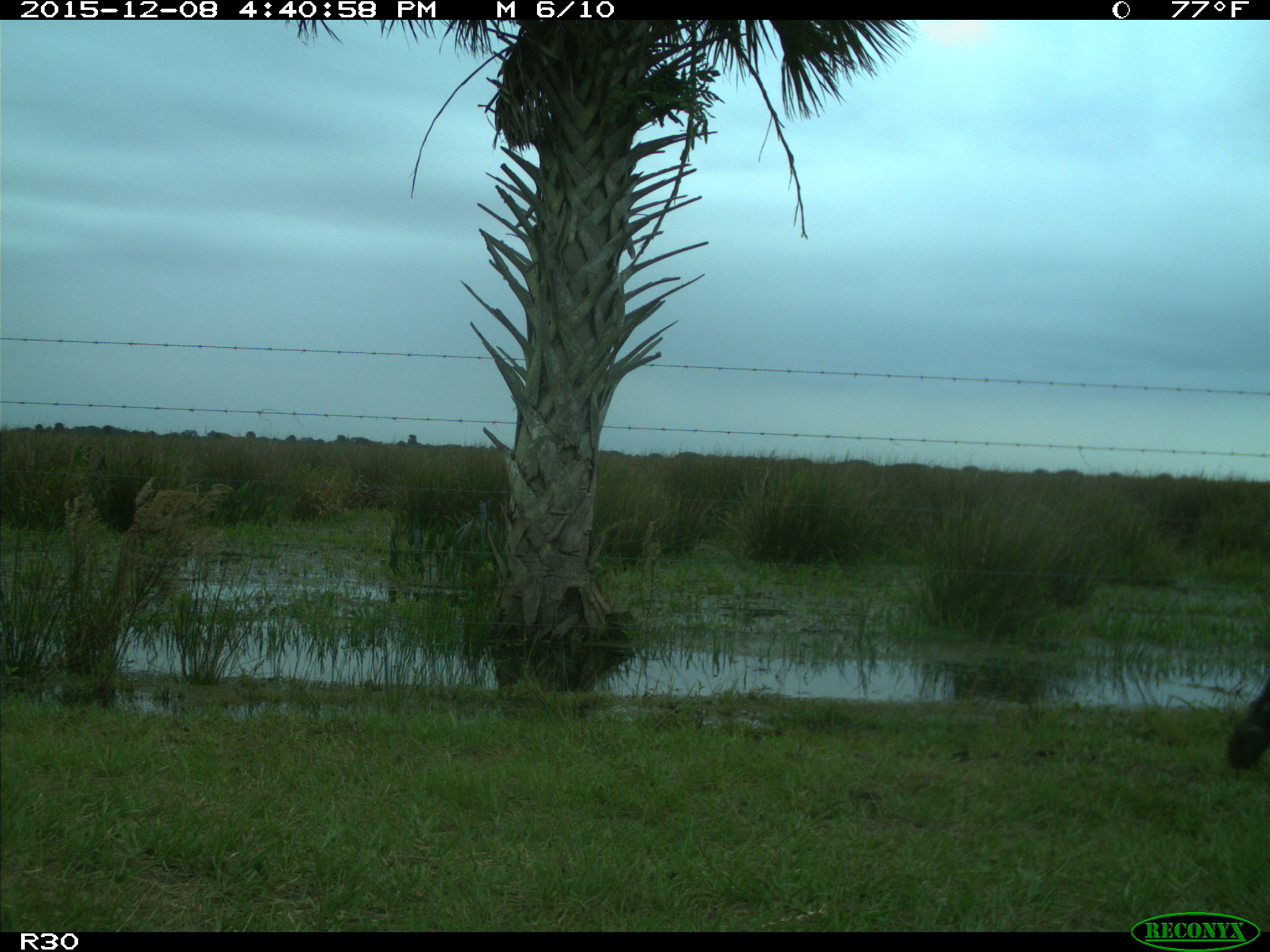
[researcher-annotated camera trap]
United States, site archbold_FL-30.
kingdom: Animalia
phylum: Chordata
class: Mammalia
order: Artiodactyla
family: Bovidae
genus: Bos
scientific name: Bos taurus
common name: domestic cow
Bos taurus (domestic cow).